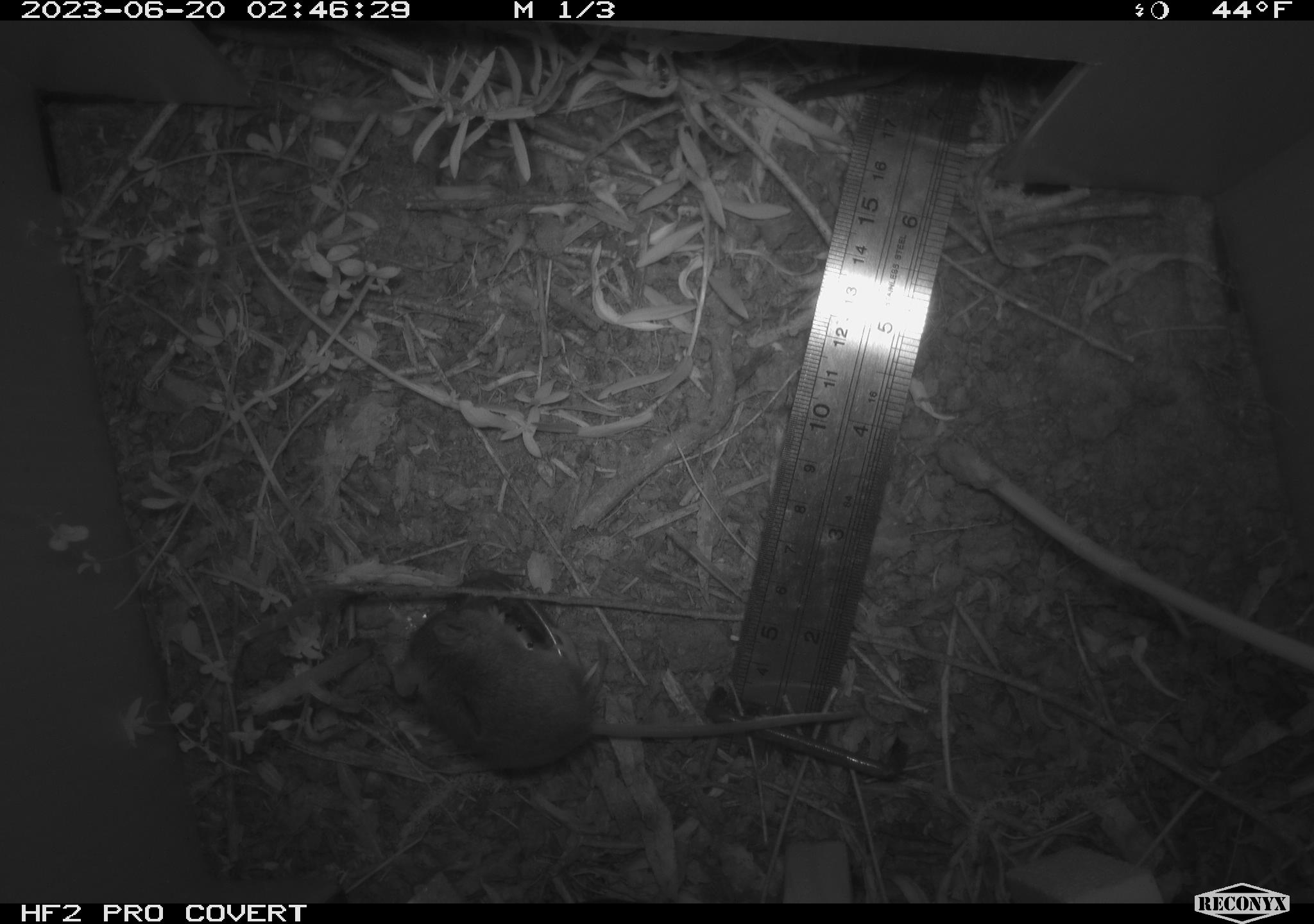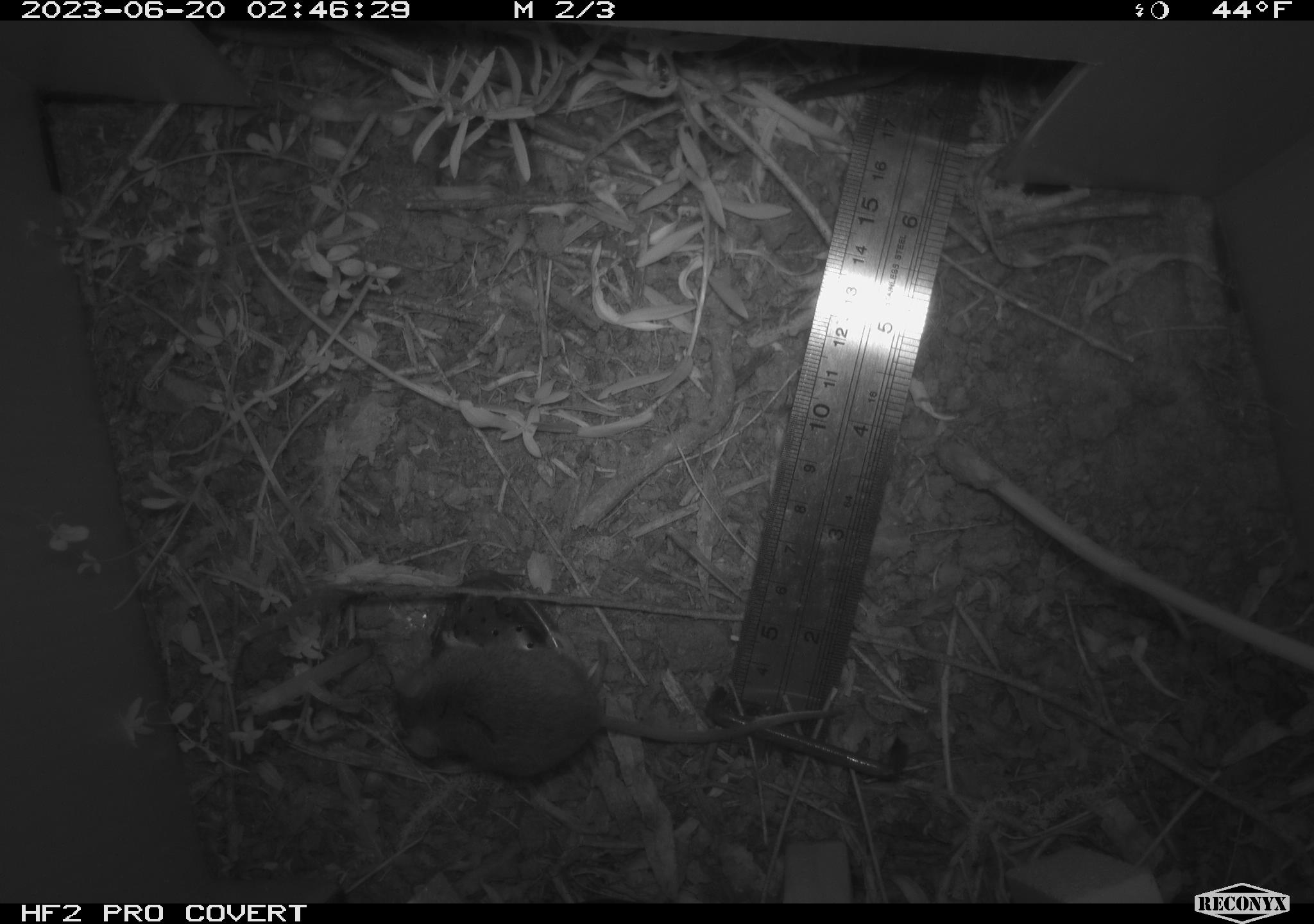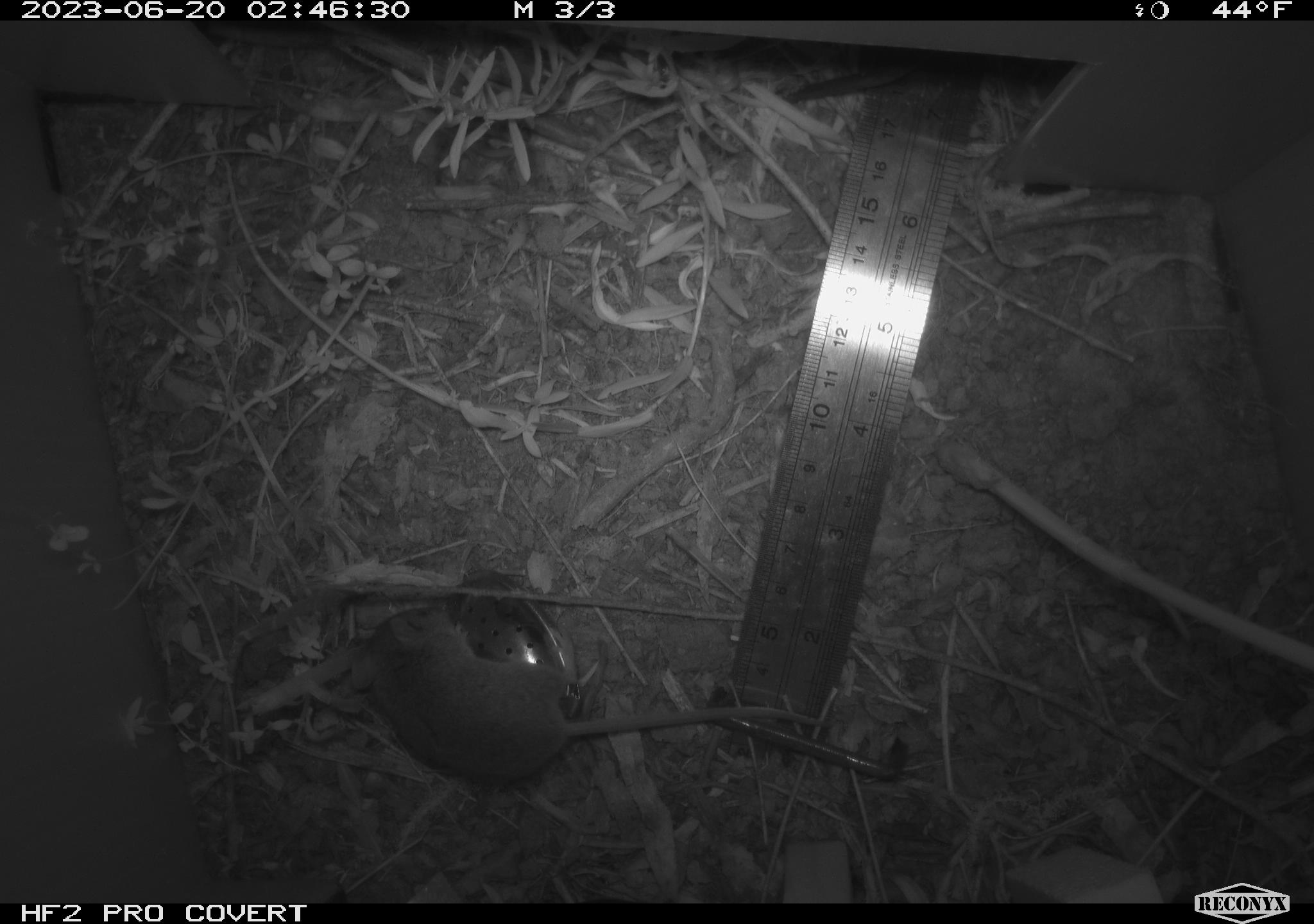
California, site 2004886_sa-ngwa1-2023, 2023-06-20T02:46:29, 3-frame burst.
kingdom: Animalia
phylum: Chordata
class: Mammalia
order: Rodentia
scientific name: Rodentia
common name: mouse species